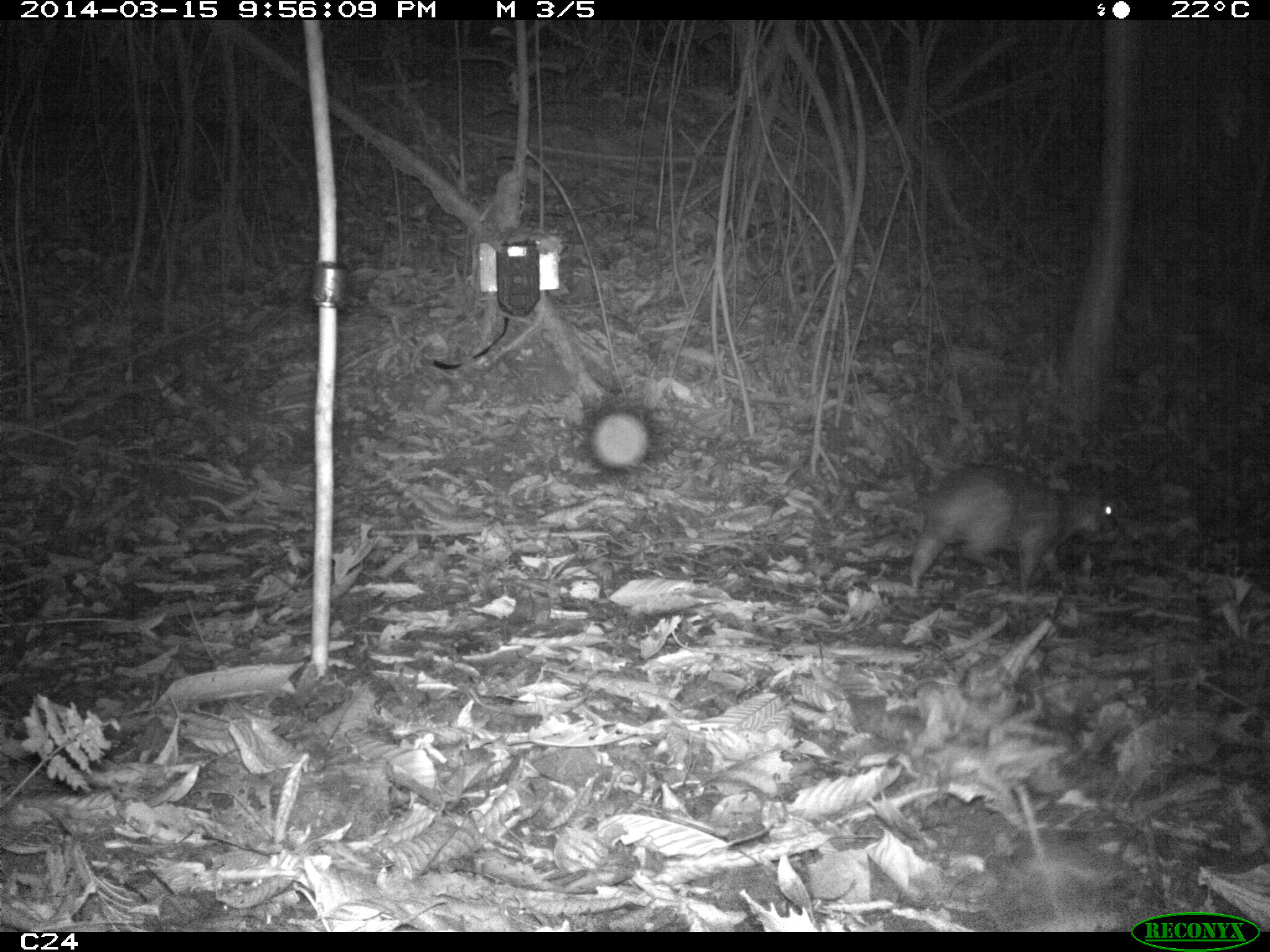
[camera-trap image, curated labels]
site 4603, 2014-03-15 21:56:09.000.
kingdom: Animalia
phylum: Chordata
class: Mammalia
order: Rodentia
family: Cuniculidae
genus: Cuniculus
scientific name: Cuniculus paca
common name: spotted paca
Cuniculus paca (spotted paca), count 1, age adult.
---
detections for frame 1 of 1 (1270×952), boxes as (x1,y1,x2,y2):
cuniculus paca: (902,460,1116,592)